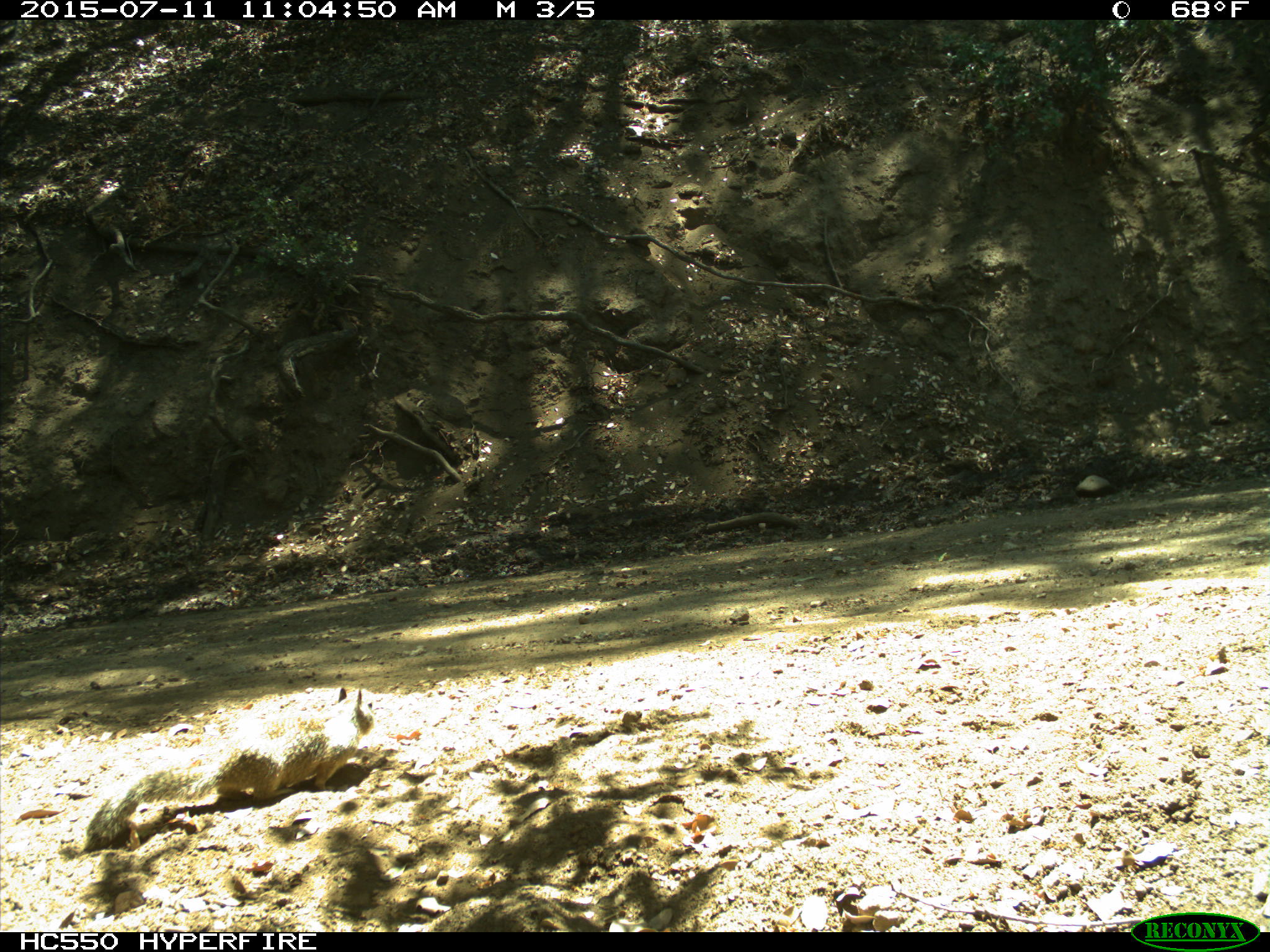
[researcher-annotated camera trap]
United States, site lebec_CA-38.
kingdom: Animalia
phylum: Chordata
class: Mammalia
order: Rodentia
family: Sciuridae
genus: Otospermophilus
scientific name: Otospermophilus beecheyi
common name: california ground squirrel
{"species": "Otospermophilus beecheyi (california ground squirrel)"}